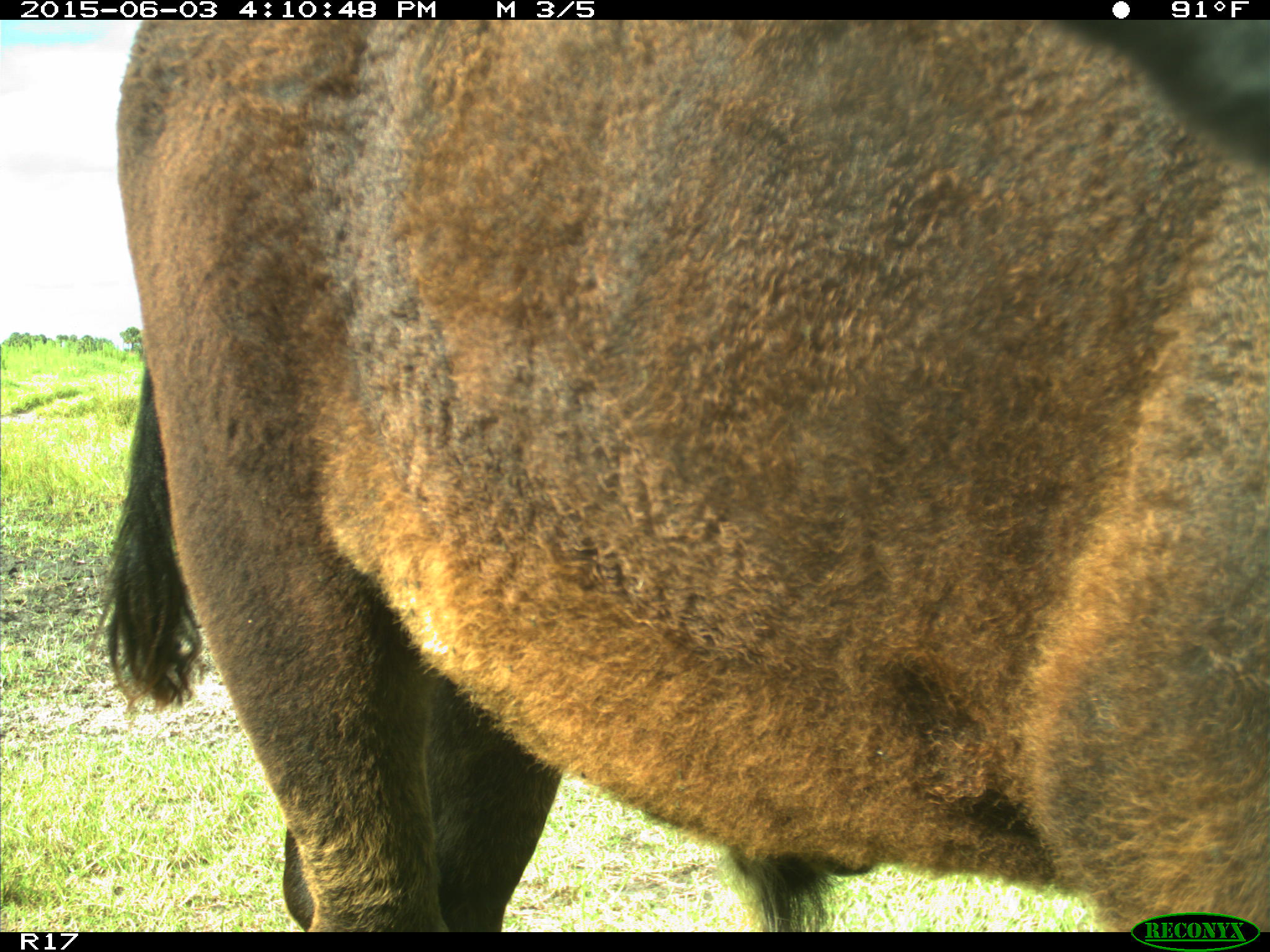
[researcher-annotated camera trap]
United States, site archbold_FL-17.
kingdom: Animalia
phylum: Chordata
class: Mammalia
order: Artiodactyla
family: Bovidae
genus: Bos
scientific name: Bos taurus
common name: domestic cow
Bos taurus (domestic cow).